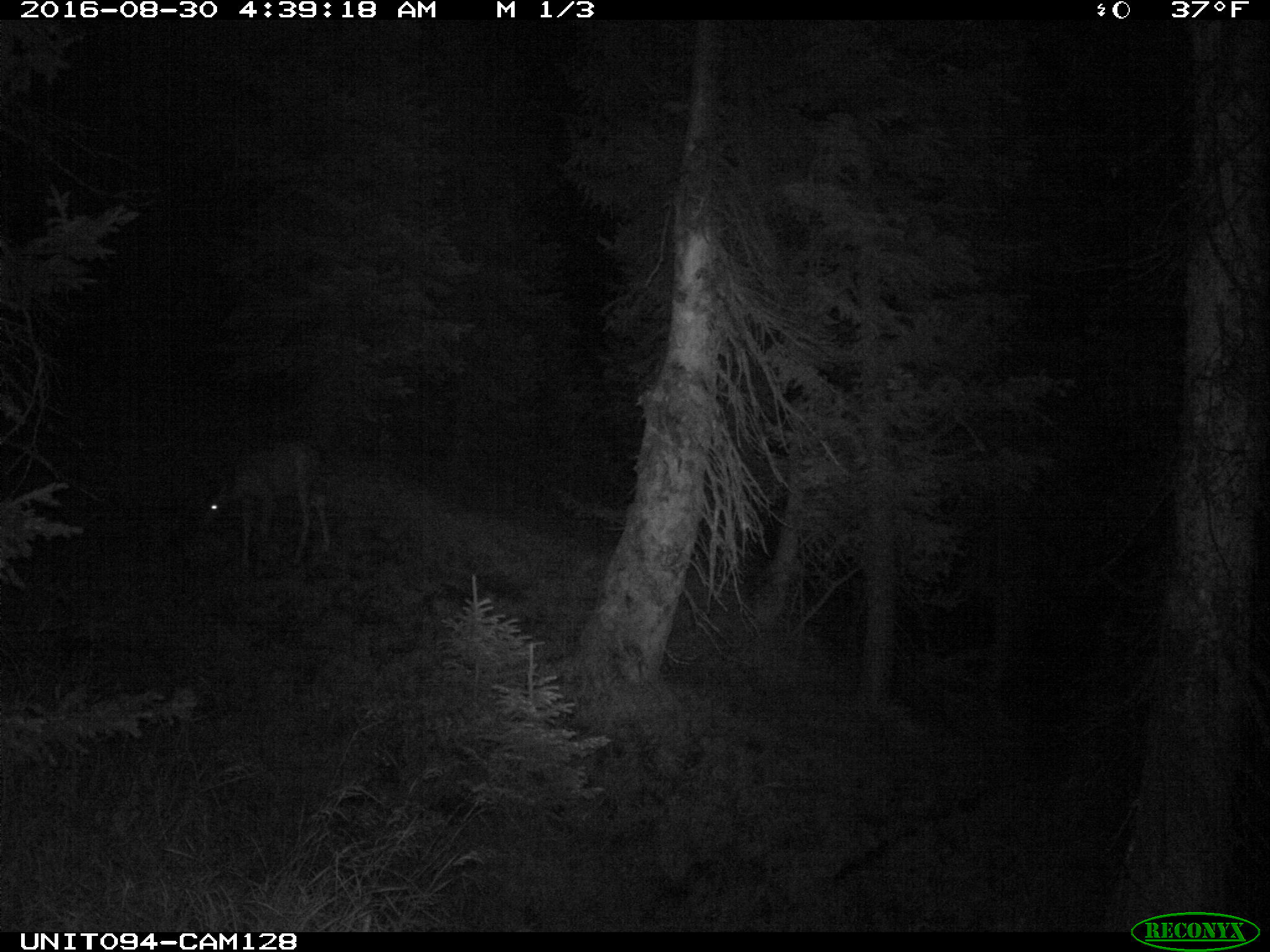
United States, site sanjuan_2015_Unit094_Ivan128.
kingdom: Animalia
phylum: Chordata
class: Mammalia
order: Artiodactyla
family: Cervidae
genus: Odocoileus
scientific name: Odocoileus hemionus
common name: mule deer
Odocoileus hemionus (mule deer).